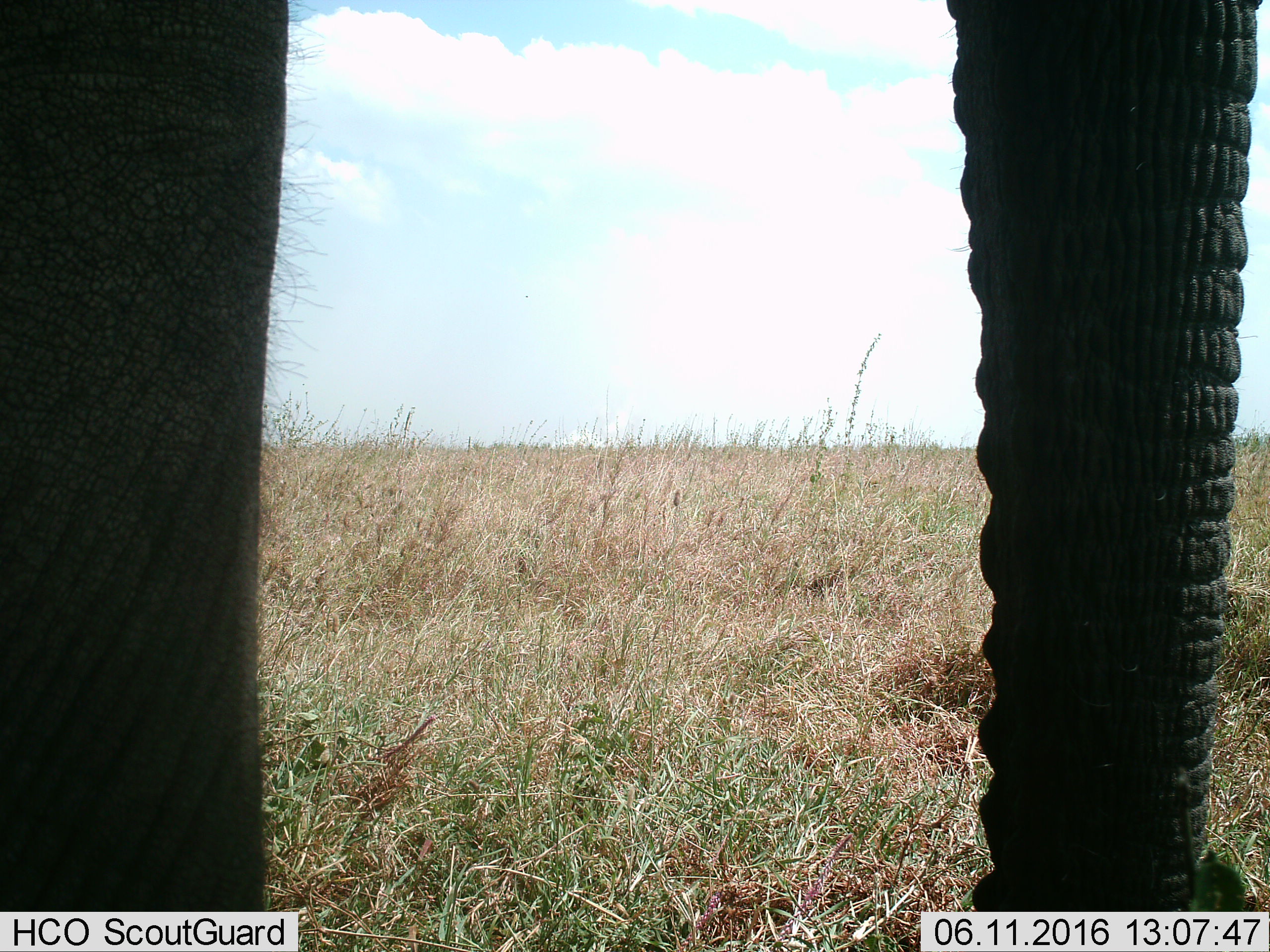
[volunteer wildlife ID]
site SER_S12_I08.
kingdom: Animalia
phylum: Chordata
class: Mammalia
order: Proboscidea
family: Elephantidae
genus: Loxodonta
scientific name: Loxodonta africana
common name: african bush elephant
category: elephant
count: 1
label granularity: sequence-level